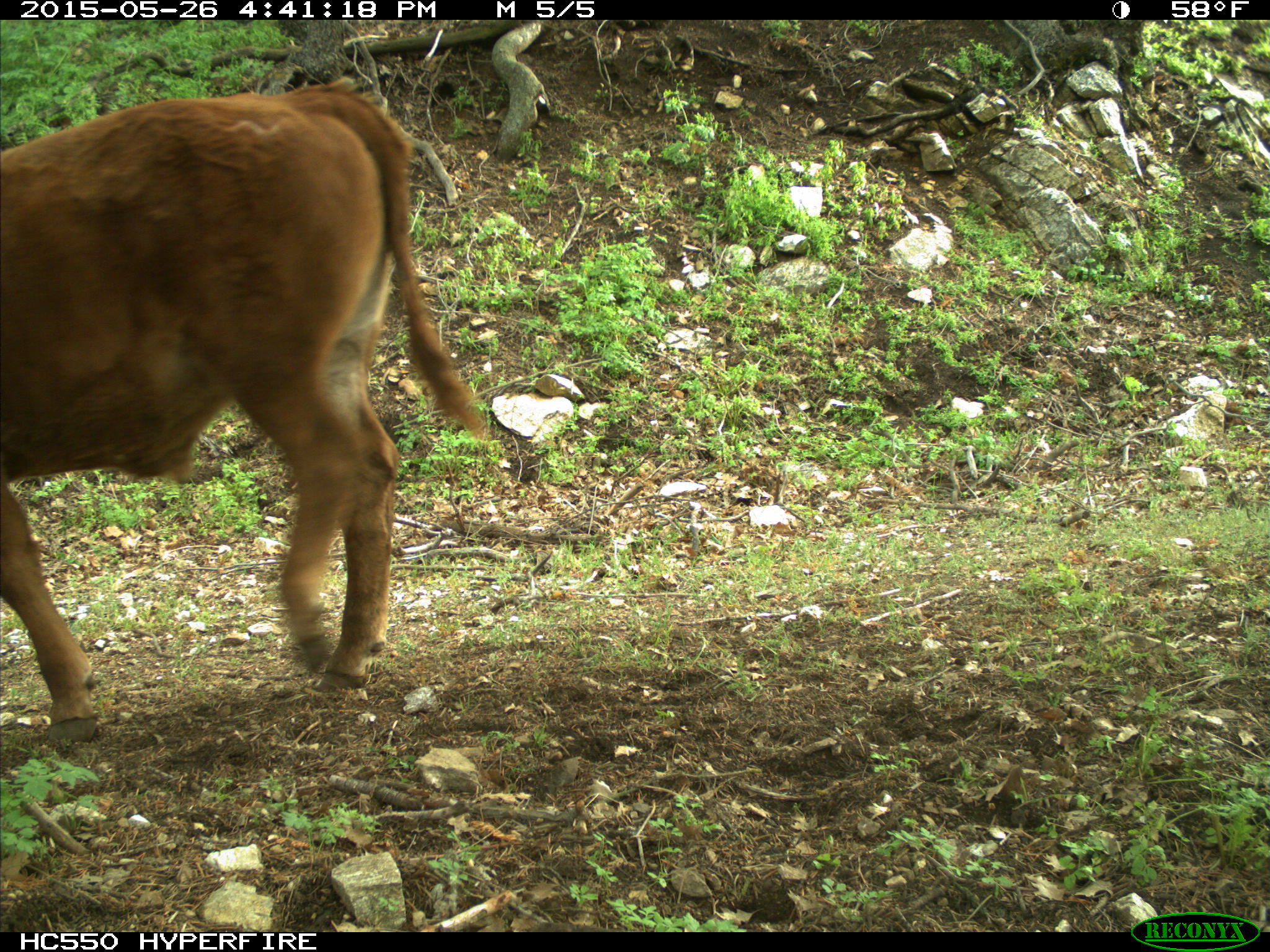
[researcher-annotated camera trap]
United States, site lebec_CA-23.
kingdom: Animalia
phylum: Chordata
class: Mammalia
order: Artiodactyla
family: Bovidae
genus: Bos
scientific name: Bos taurus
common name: domestic cow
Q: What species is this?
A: Bos taurus (domestic cow).